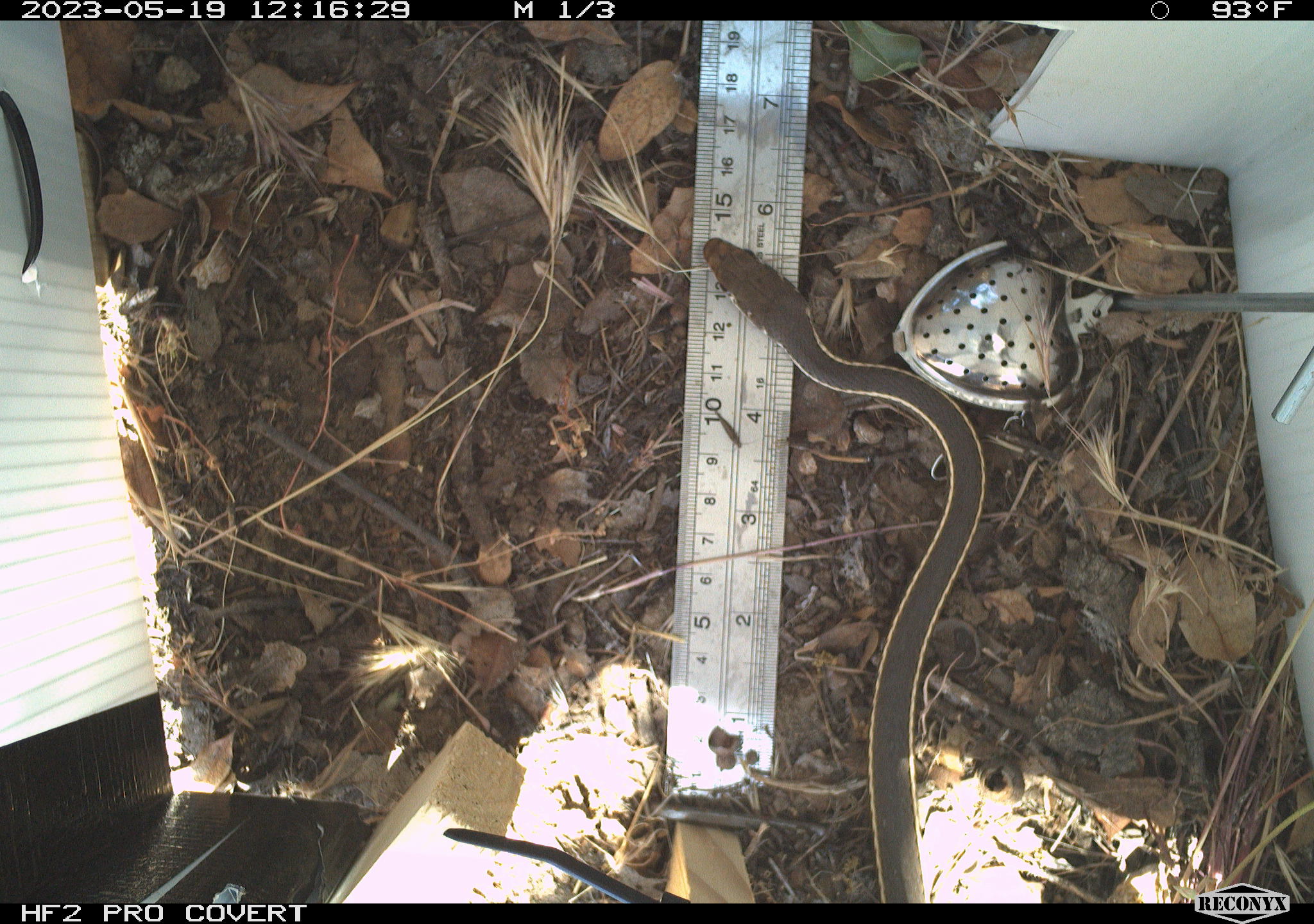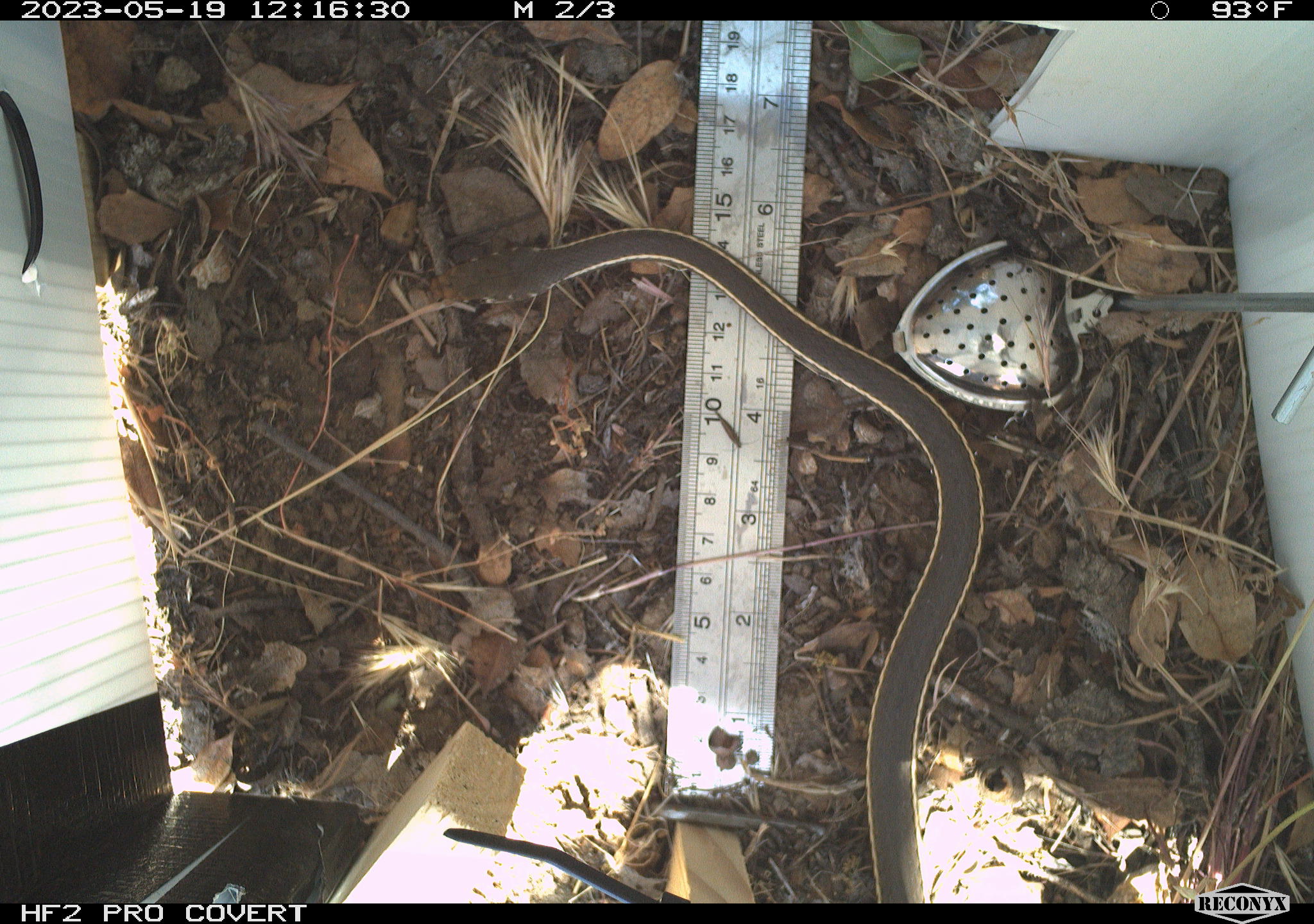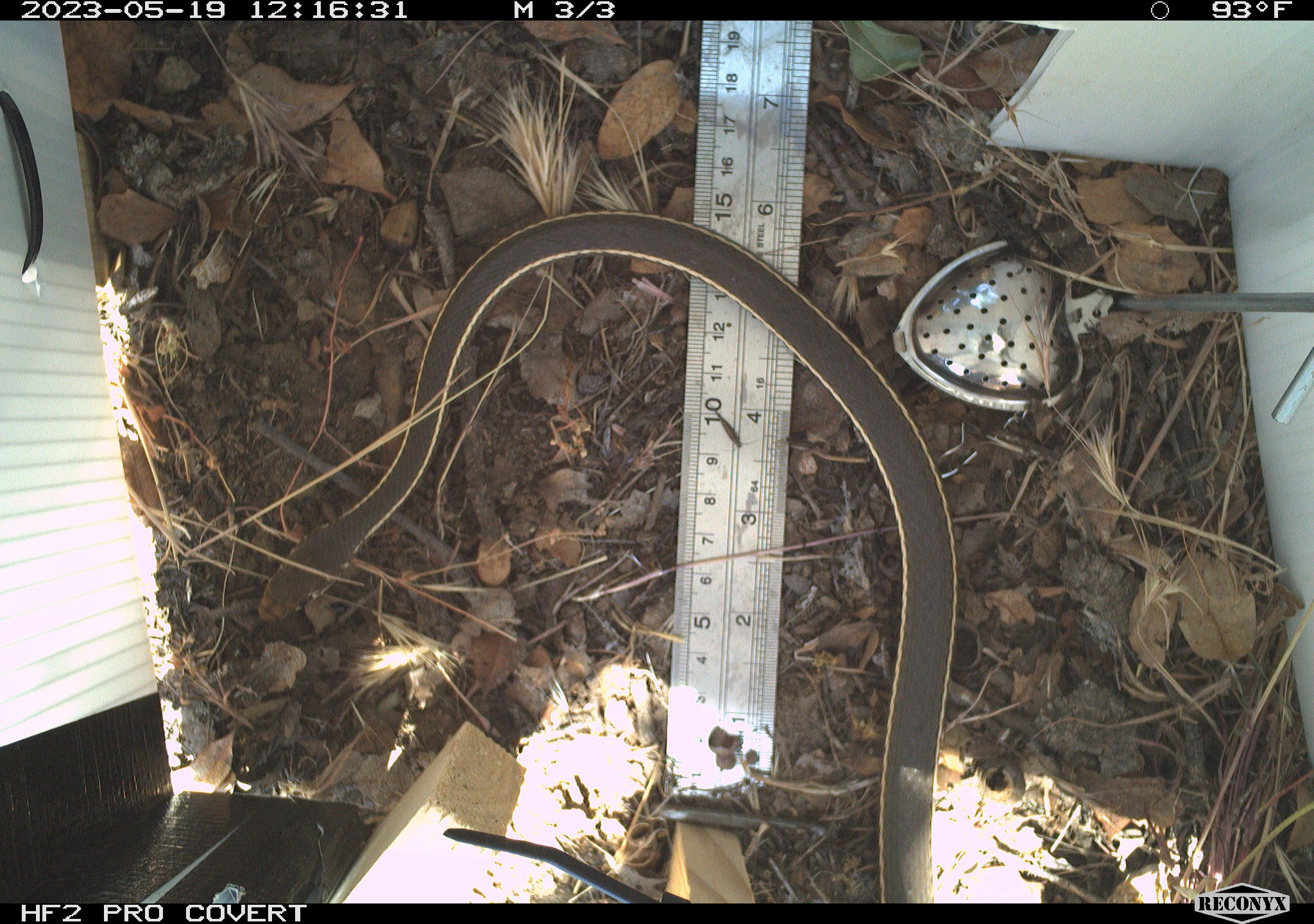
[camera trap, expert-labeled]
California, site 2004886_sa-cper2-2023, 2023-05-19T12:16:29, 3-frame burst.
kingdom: Animalia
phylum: Chordata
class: Reptilia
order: Squamata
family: Colubridae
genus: Coluber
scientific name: Coluber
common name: north american racers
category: coluber species